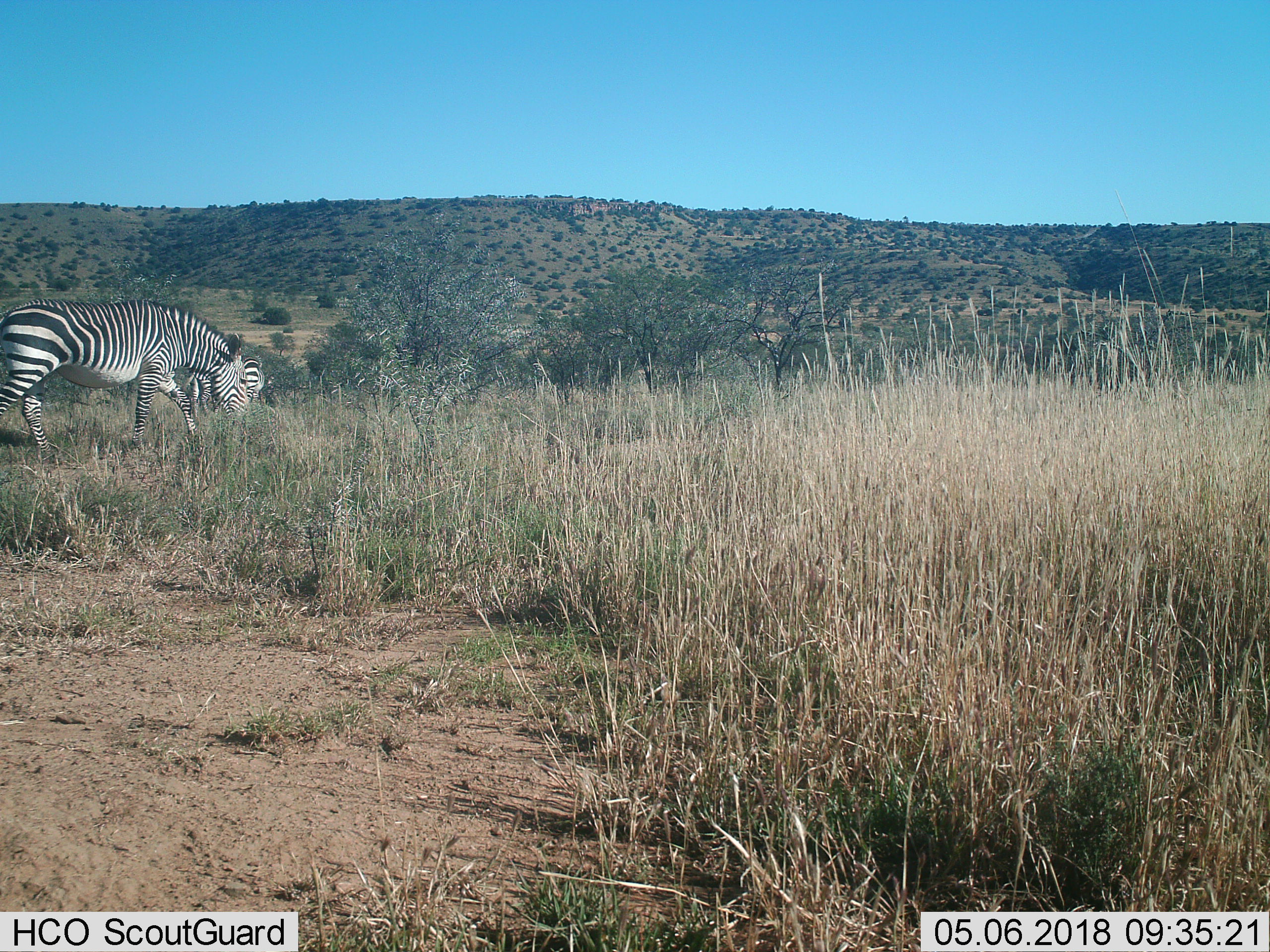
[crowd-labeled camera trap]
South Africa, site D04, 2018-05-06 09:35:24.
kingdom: Animalia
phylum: Chordata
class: Mammalia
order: Perissodactyla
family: Equidae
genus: Equus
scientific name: Equus zebra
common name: mountain zebra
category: zebramountain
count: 3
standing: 25%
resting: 0%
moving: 25%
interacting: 12%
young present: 0%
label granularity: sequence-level